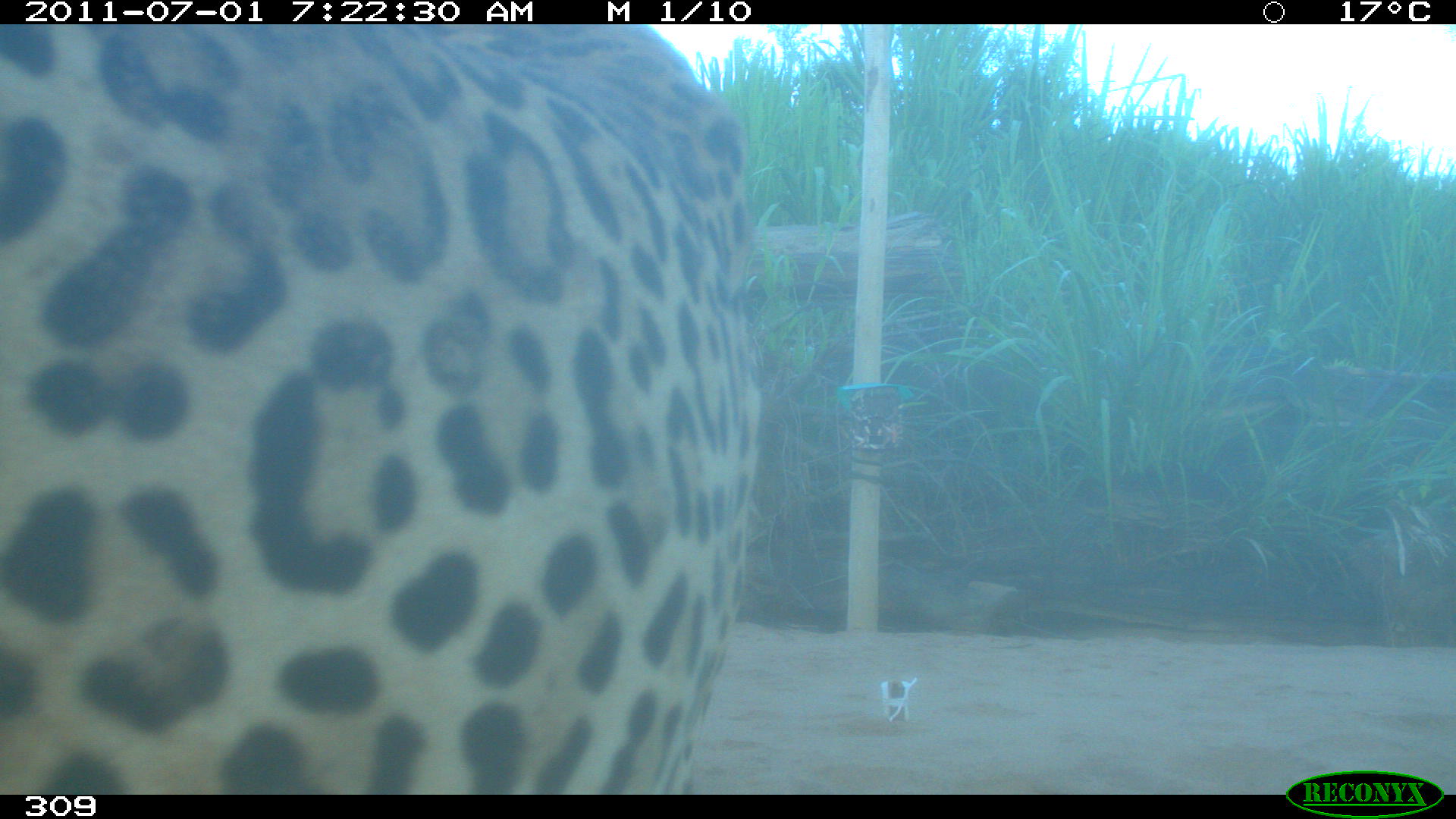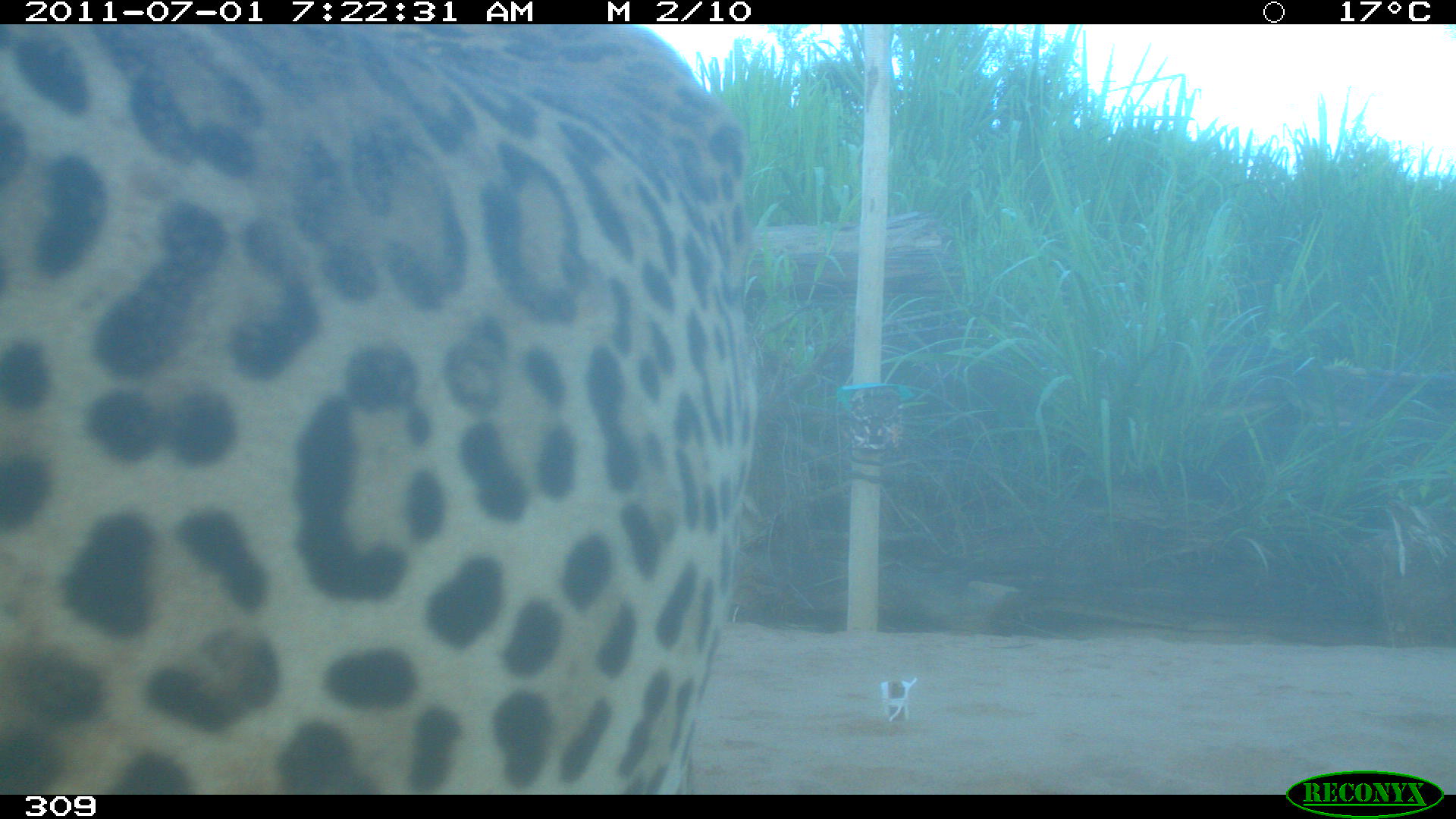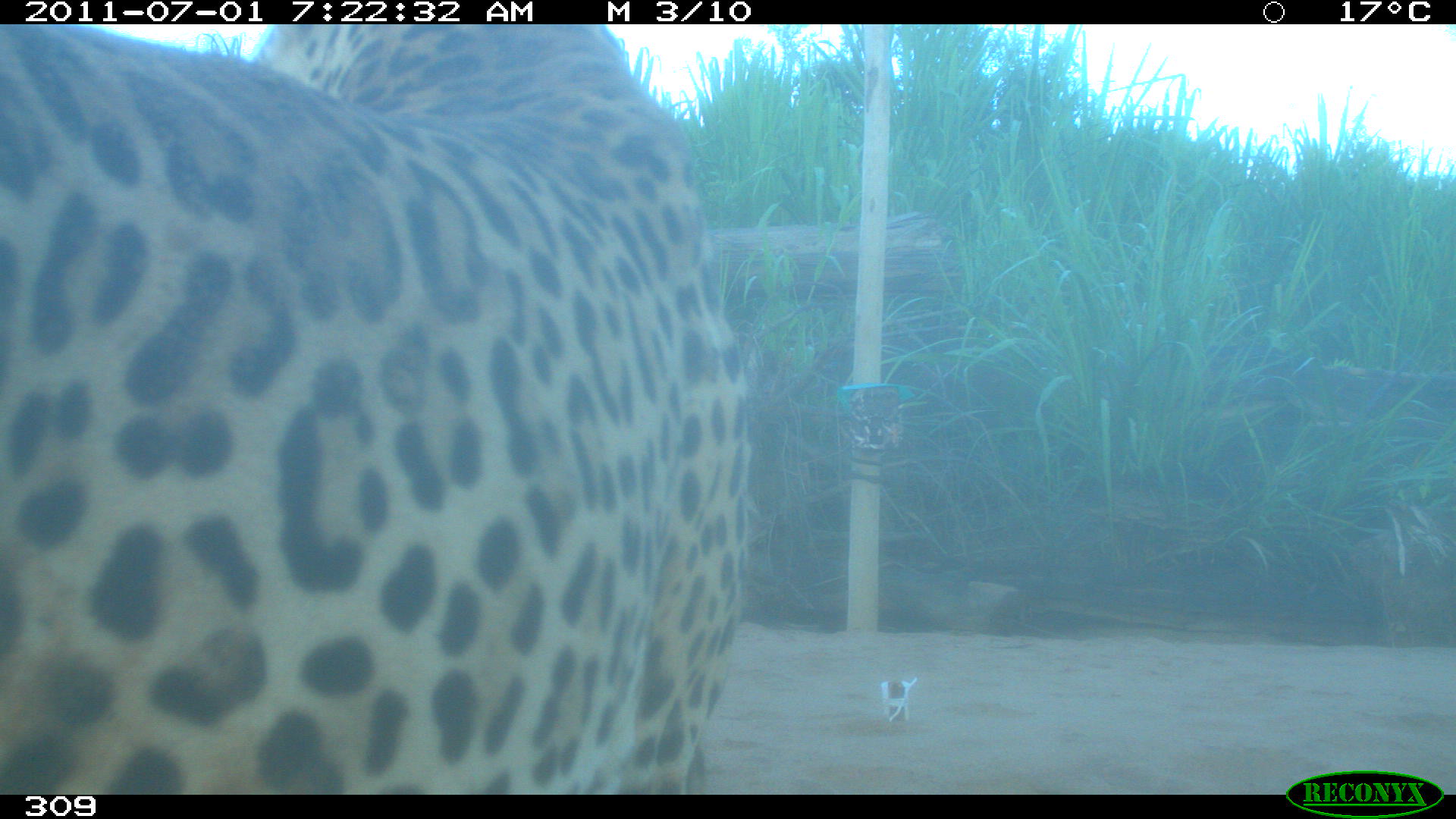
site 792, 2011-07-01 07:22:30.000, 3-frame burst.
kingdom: Animalia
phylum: Chordata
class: Mammalia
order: Carnivora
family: Felidae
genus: Panthera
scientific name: Panthera onca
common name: jaguar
Panthera onca (jaguar).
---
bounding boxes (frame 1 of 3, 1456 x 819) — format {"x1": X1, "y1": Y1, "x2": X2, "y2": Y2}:
panthera onca: {"x1": 0, "y1": 24, "x2": 760, "y2": 794}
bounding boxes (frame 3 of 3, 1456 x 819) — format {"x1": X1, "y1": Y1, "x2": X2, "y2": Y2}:
panthera onca: {"x1": 0, "y1": 24, "x2": 744, "y2": 794}